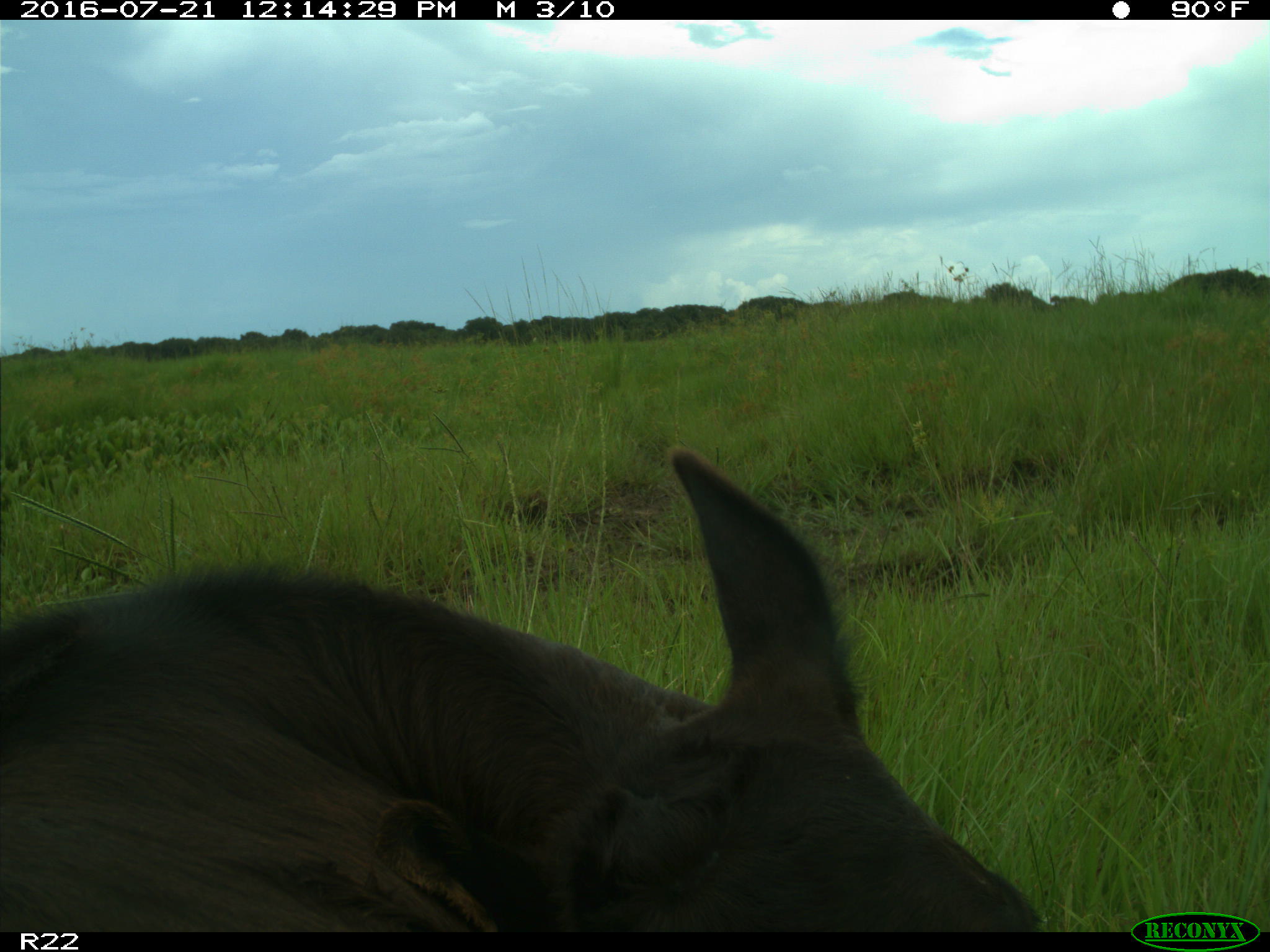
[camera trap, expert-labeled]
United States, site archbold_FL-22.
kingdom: Animalia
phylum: Chordata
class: Mammalia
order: Artiodactyla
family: Bovidae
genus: Bos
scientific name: Bos taurus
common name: domestic cow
Bos taurus (domestic cow).